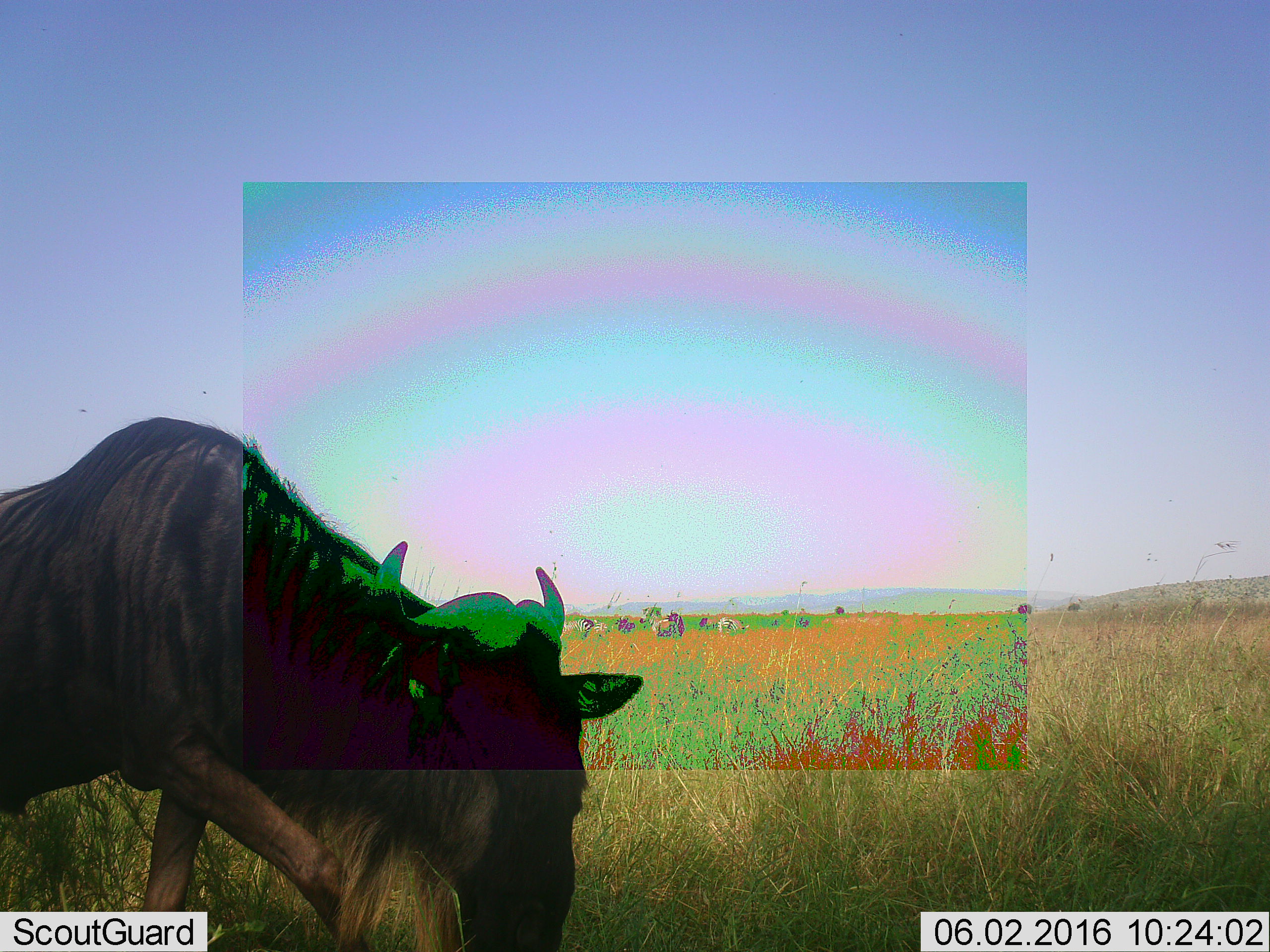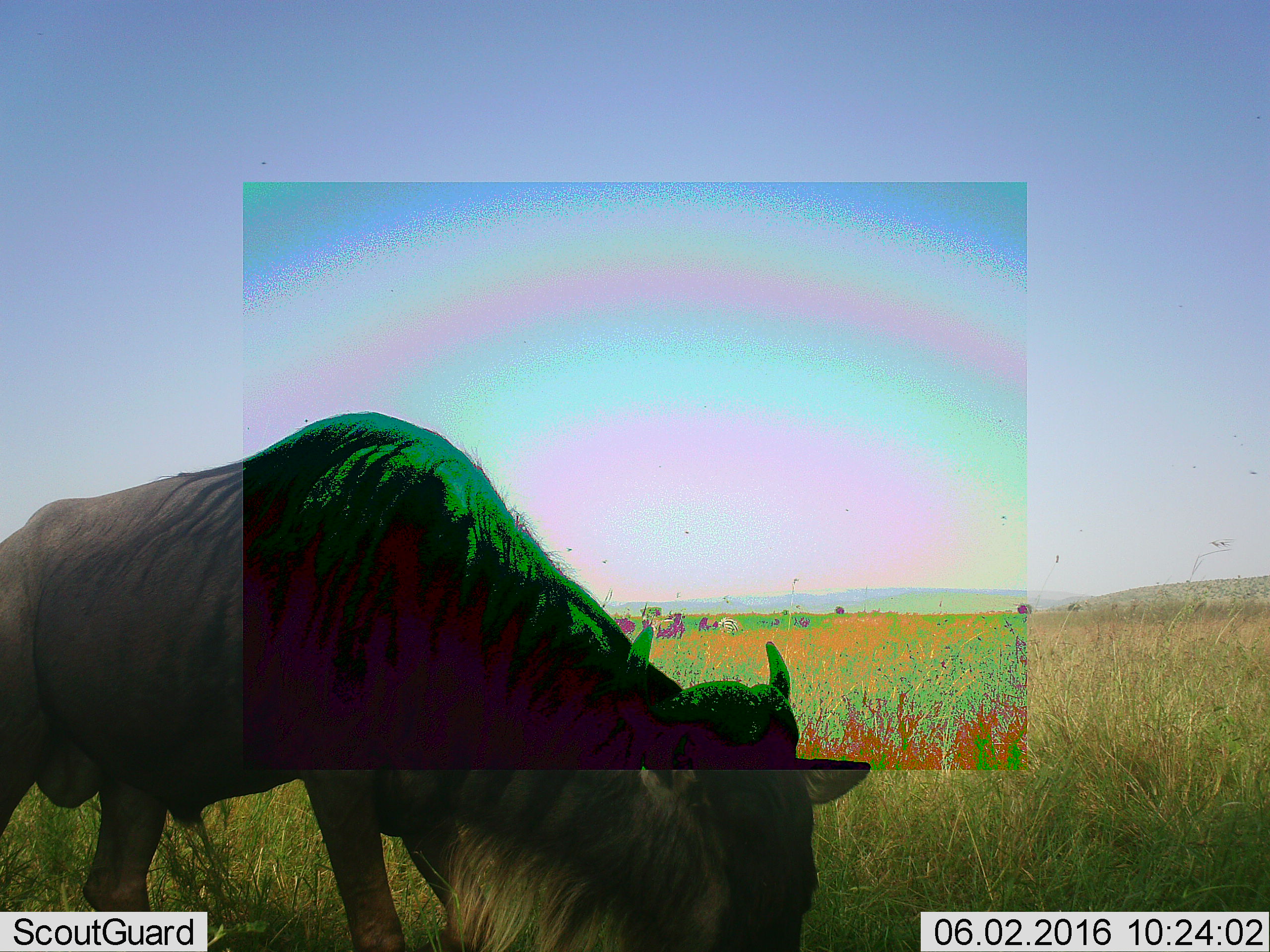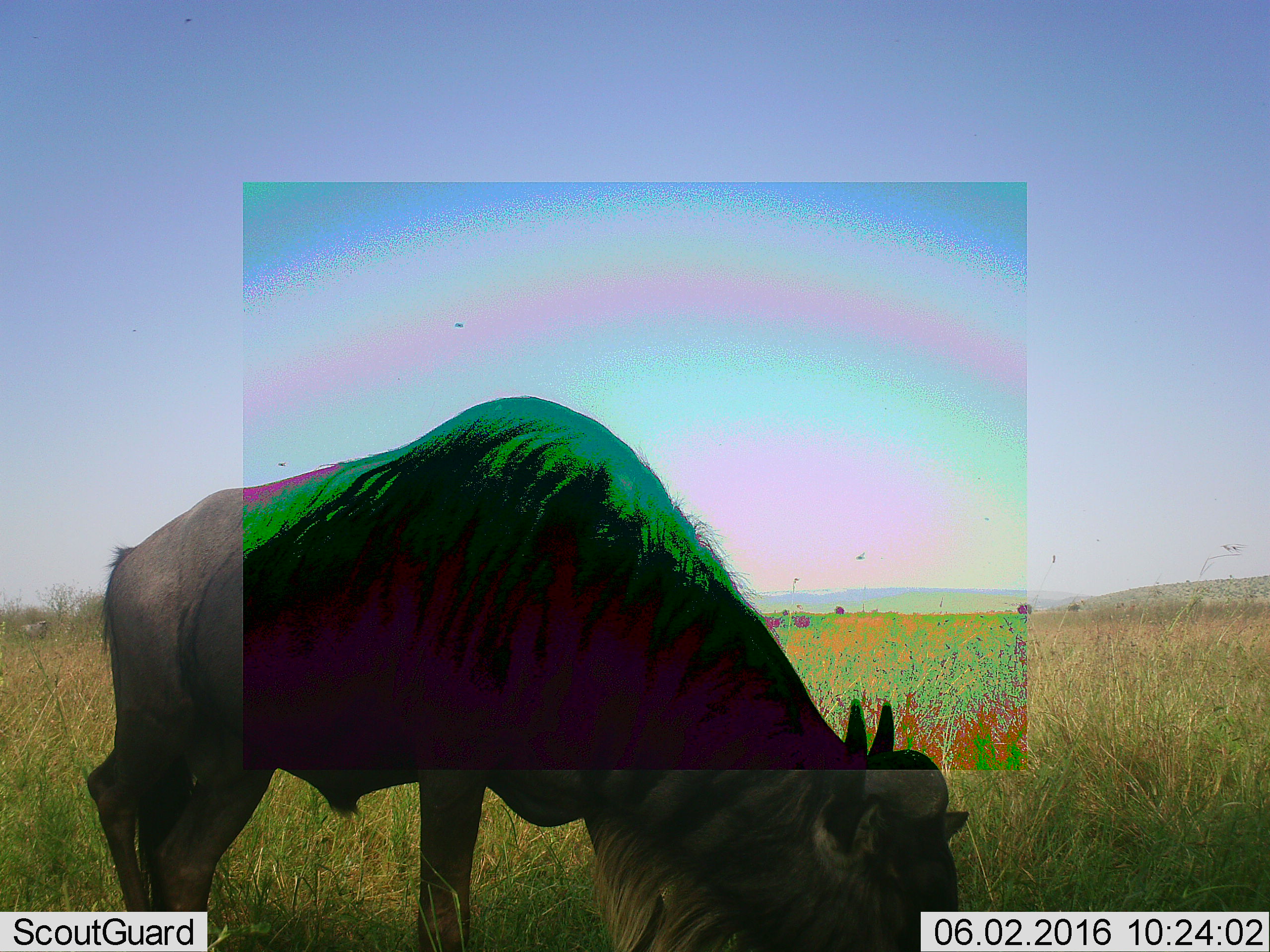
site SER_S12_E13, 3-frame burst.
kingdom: Animalia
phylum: Chordata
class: Mammalia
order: Artiodactyla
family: Bovidae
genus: Connochaetes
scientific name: Connochaetes taurinus taurinus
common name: blue wildebeest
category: wildebeestblue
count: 1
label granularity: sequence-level